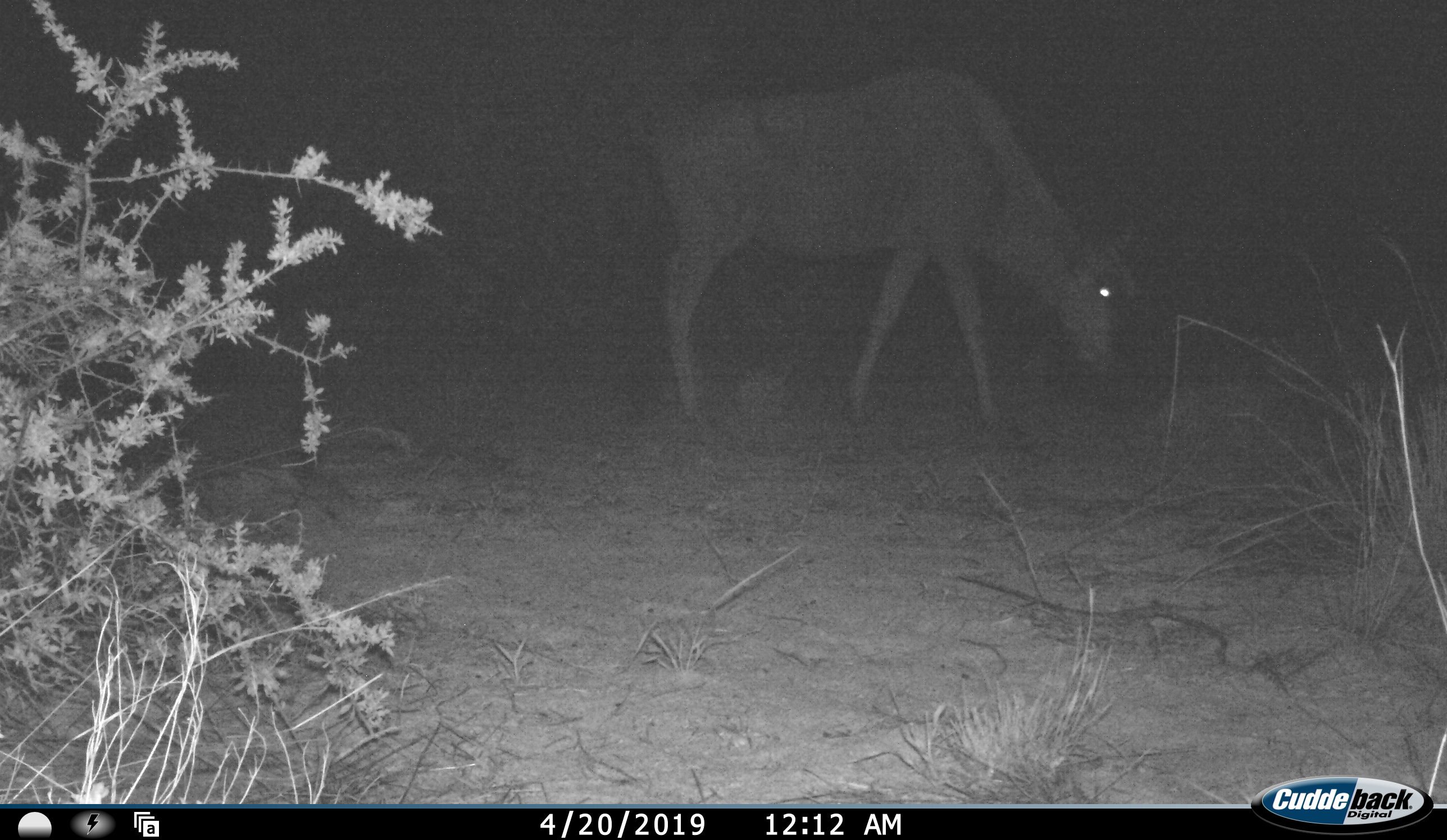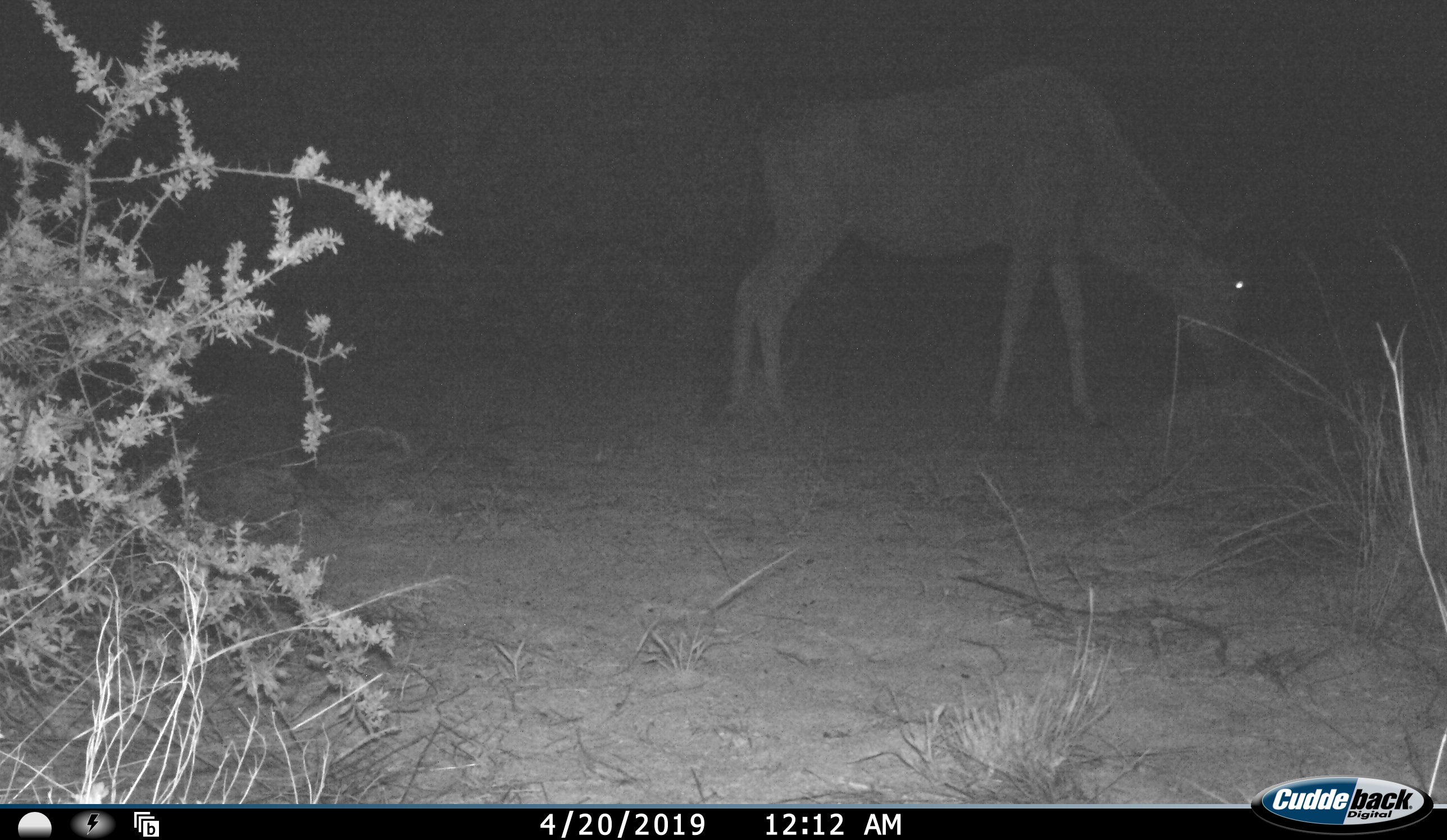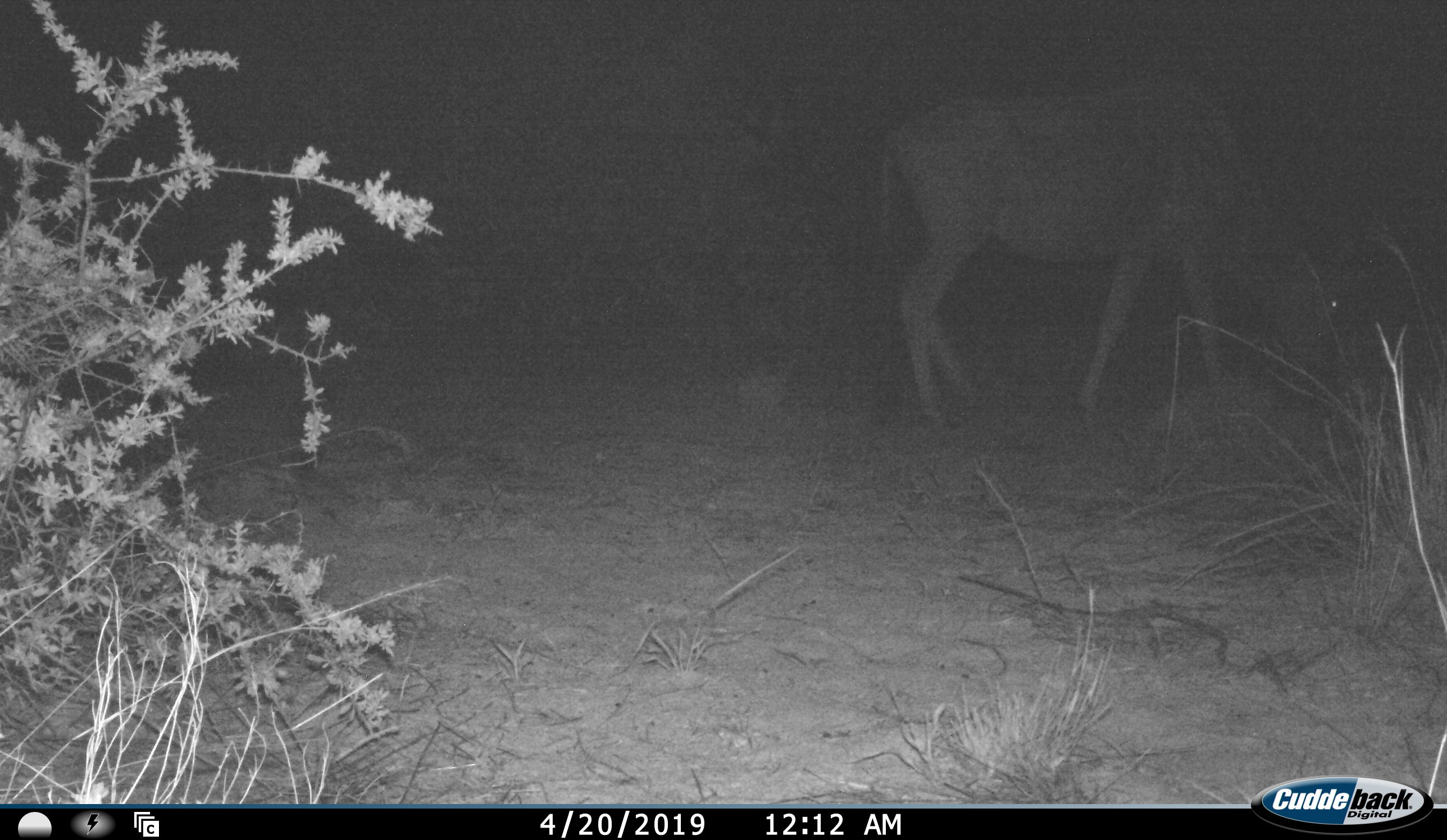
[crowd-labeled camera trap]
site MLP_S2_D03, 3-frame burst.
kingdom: Animalia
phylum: Chordata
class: Mammalia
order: Artiodactyla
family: Bovidae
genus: Tragelaphus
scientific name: Tragelaphus oryx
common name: eland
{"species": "eland (Tragelaphus oryx)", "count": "1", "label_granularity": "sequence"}